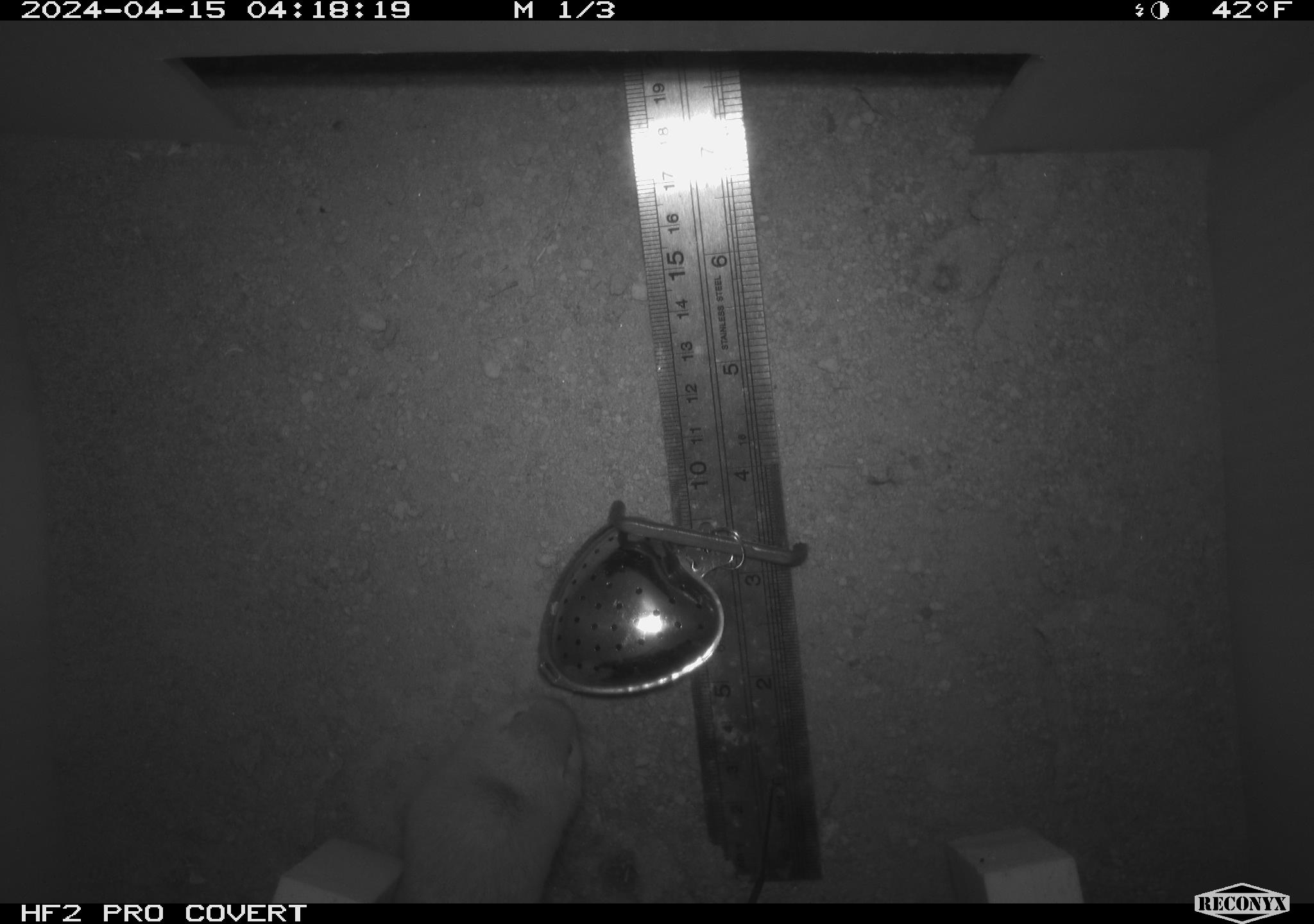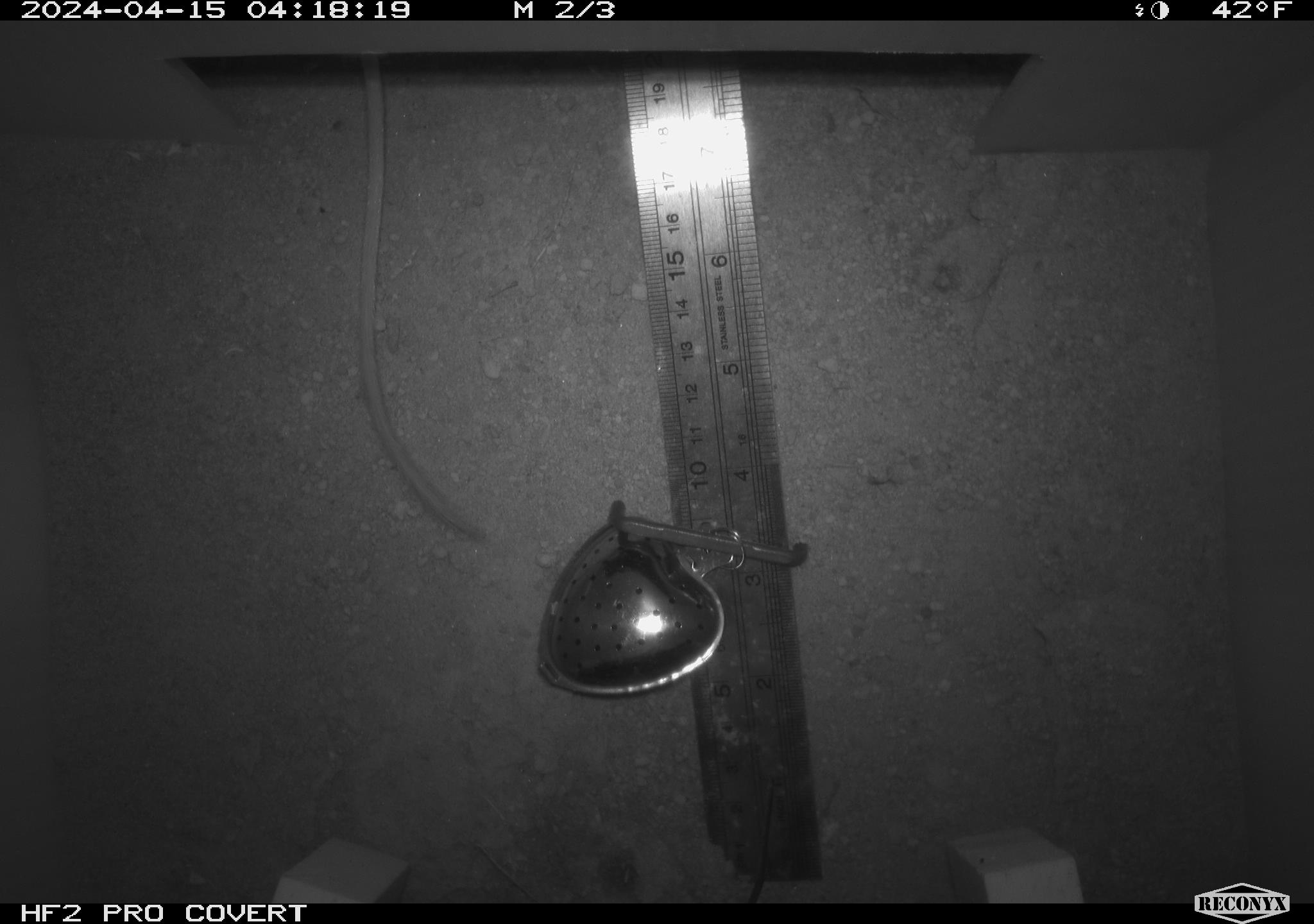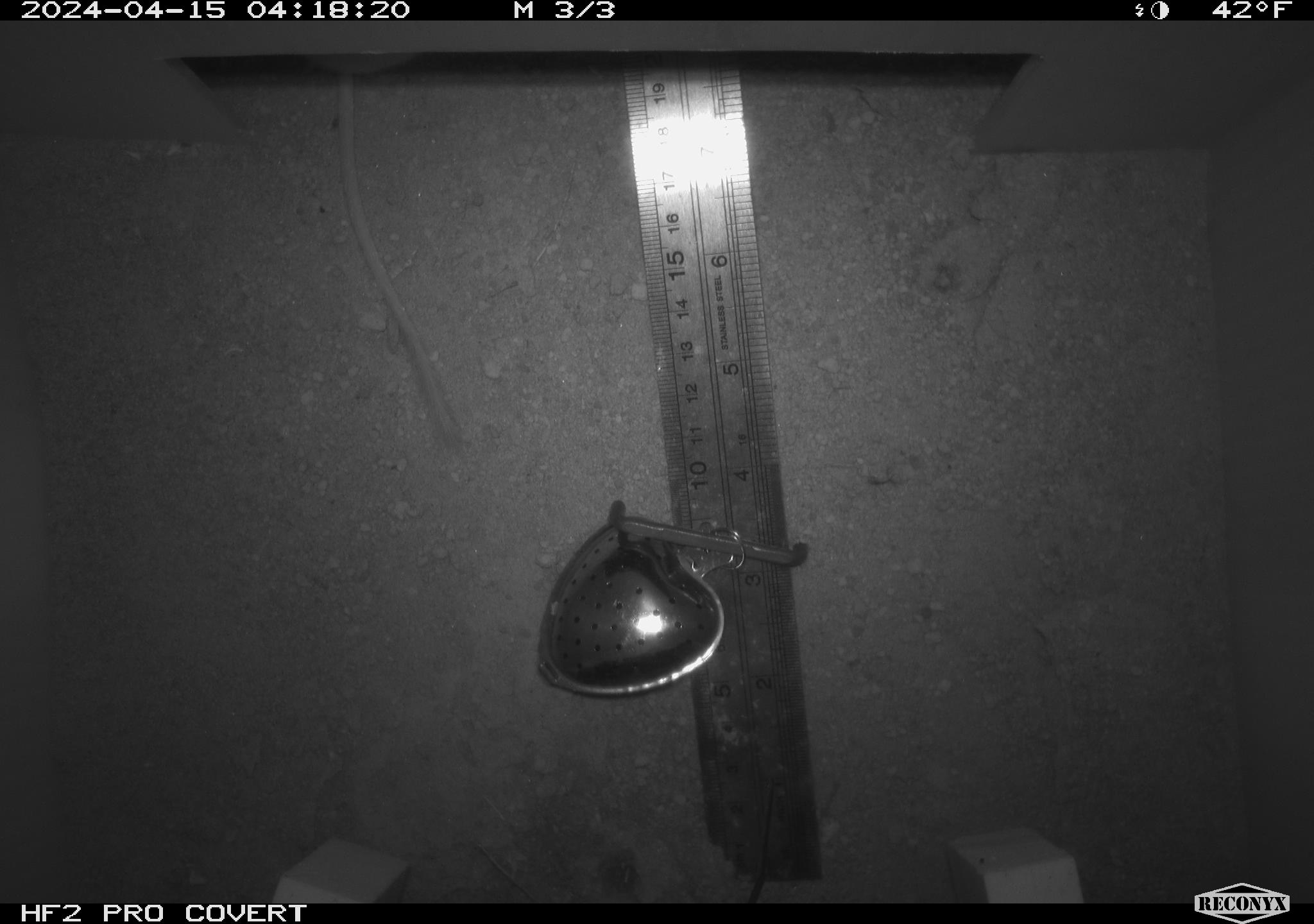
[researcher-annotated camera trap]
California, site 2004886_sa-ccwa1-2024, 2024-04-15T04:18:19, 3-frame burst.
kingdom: Animalia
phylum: Chordata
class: Mammalia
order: Rodentia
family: Heteromyidae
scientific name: Heteromyidae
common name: kangaroo rats and pocket mice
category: heteromyidae family